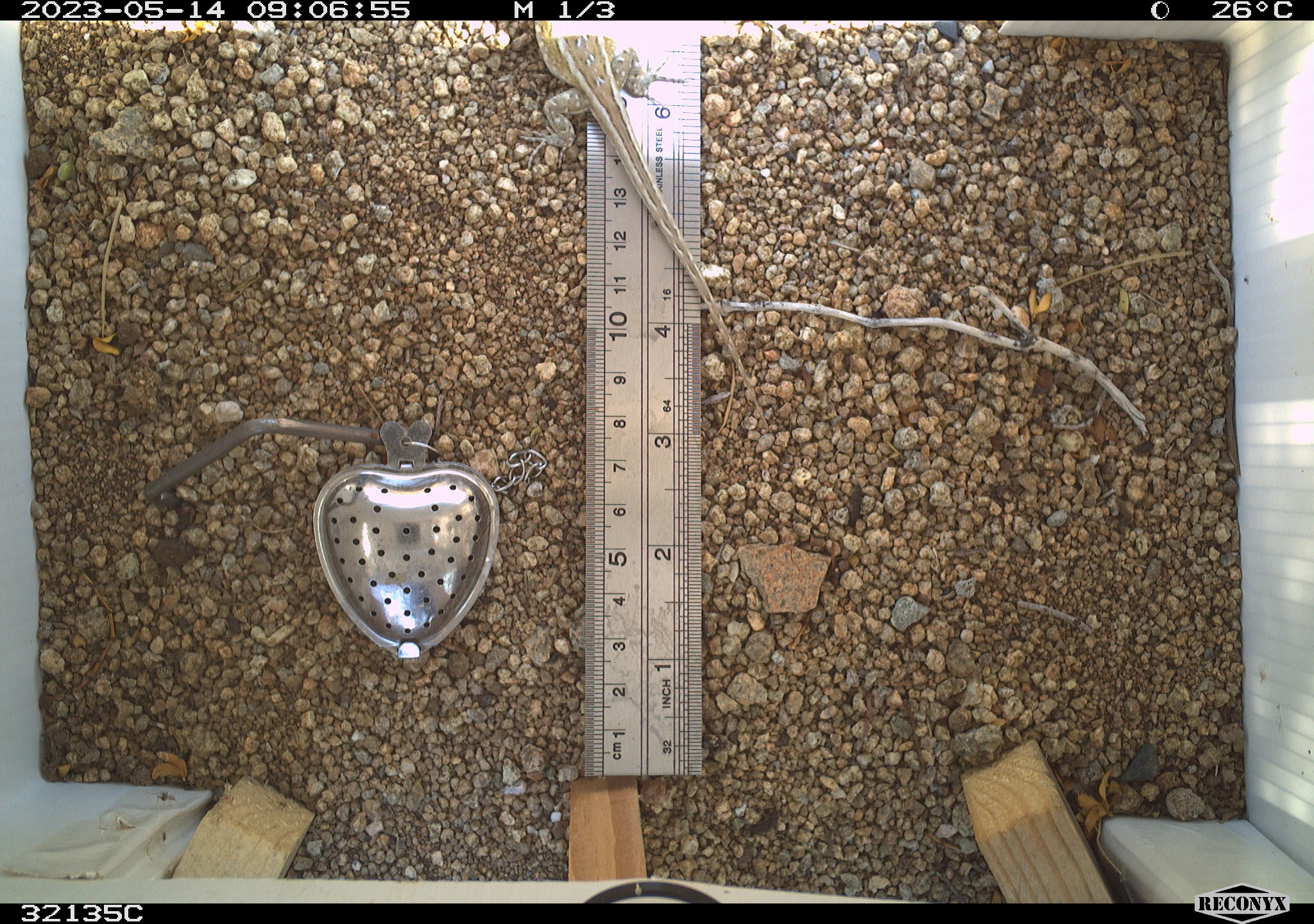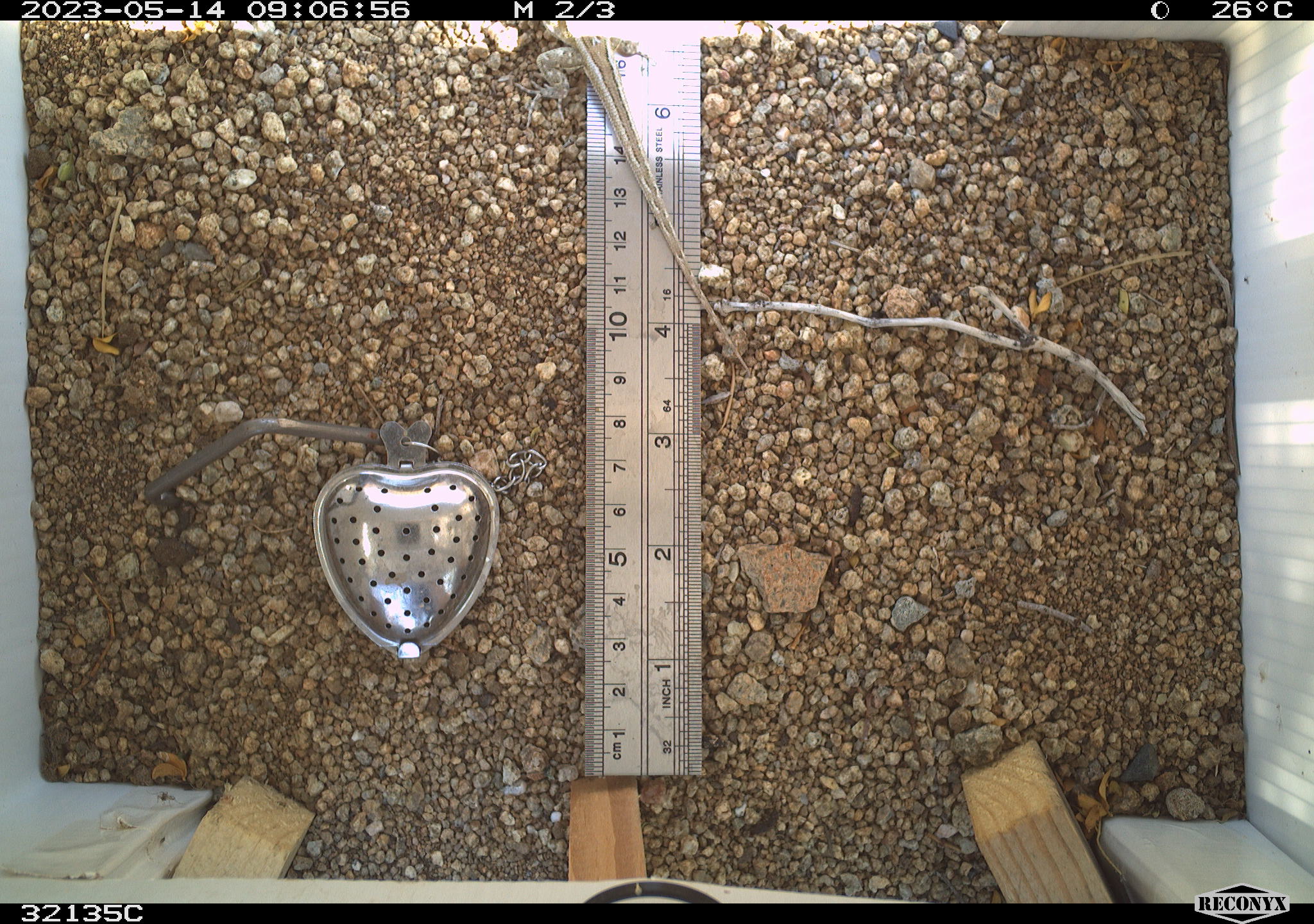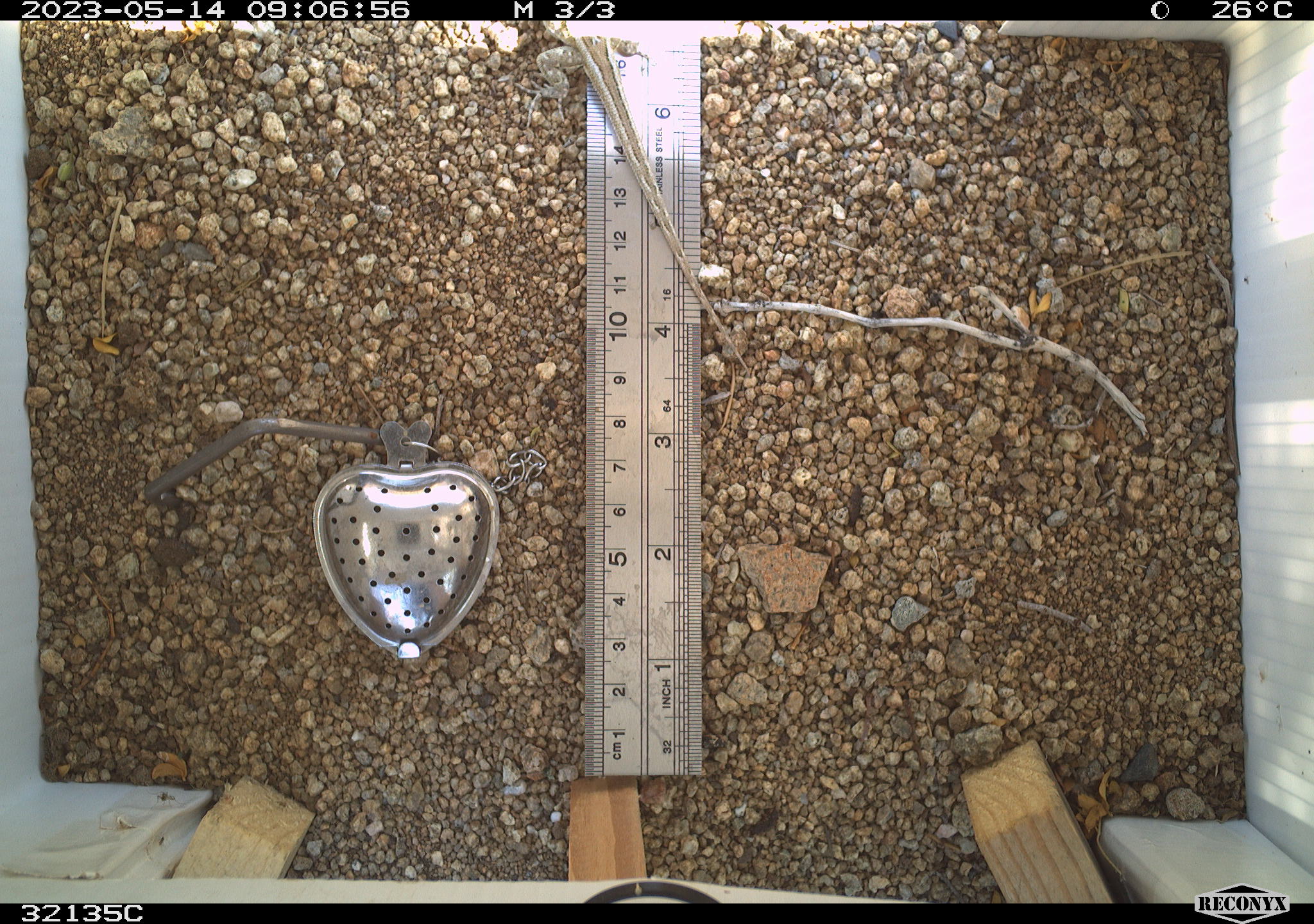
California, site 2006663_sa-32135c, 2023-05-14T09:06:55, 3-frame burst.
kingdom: Animalia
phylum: Chordata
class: Reptilia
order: Squamata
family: Phrynosomatidae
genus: Sceloporus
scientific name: Sceloporus graciosus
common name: common sagebrush lizard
Common sagebrush lizard (Sceloporus graciosus).